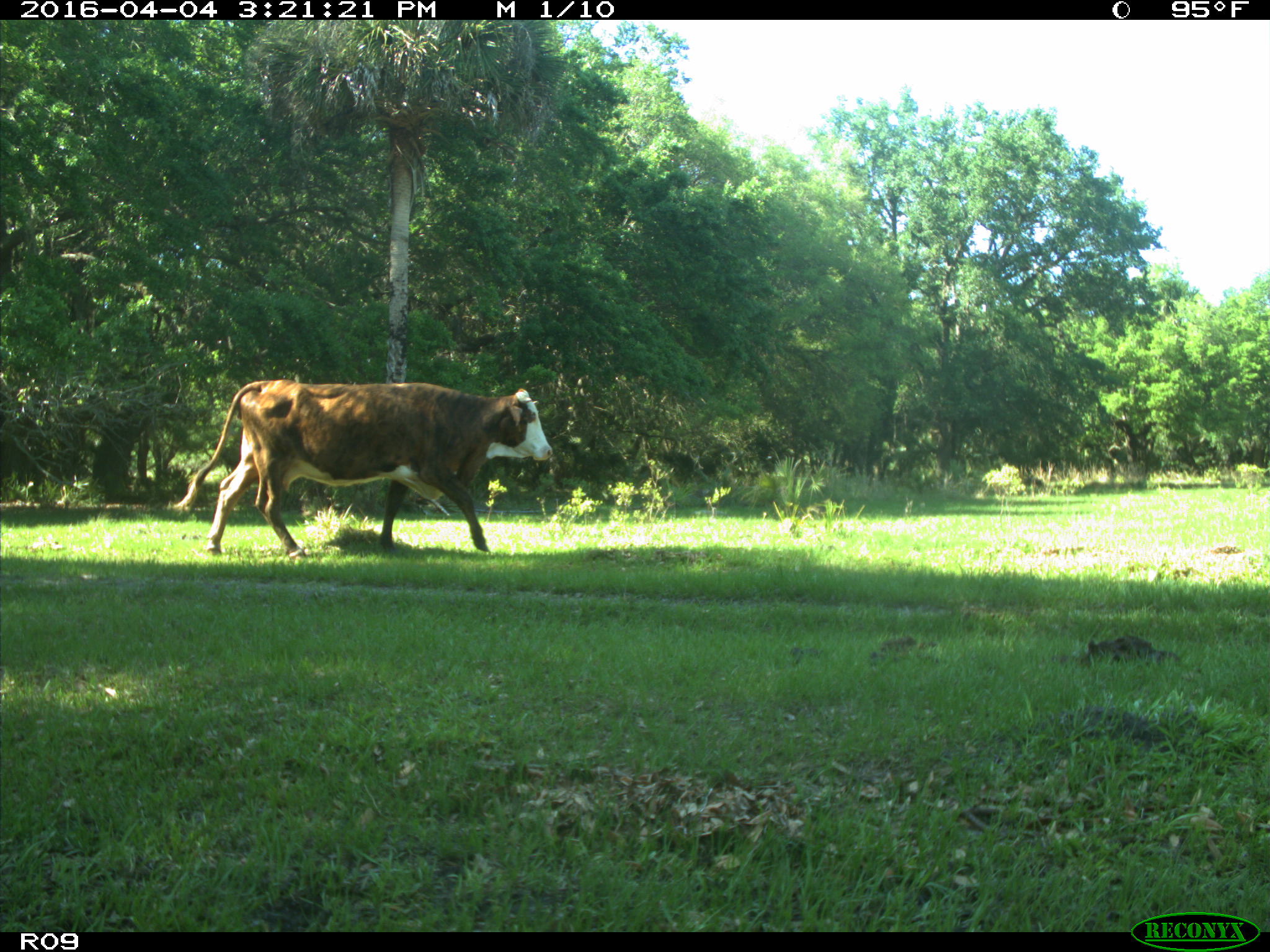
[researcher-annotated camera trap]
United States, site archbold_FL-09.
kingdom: Animalia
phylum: Chordata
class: Mammalia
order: Artiodactyla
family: Bovidae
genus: Bos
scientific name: Bos taurus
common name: domestic cow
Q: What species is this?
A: Bos taurus (domestic cow).